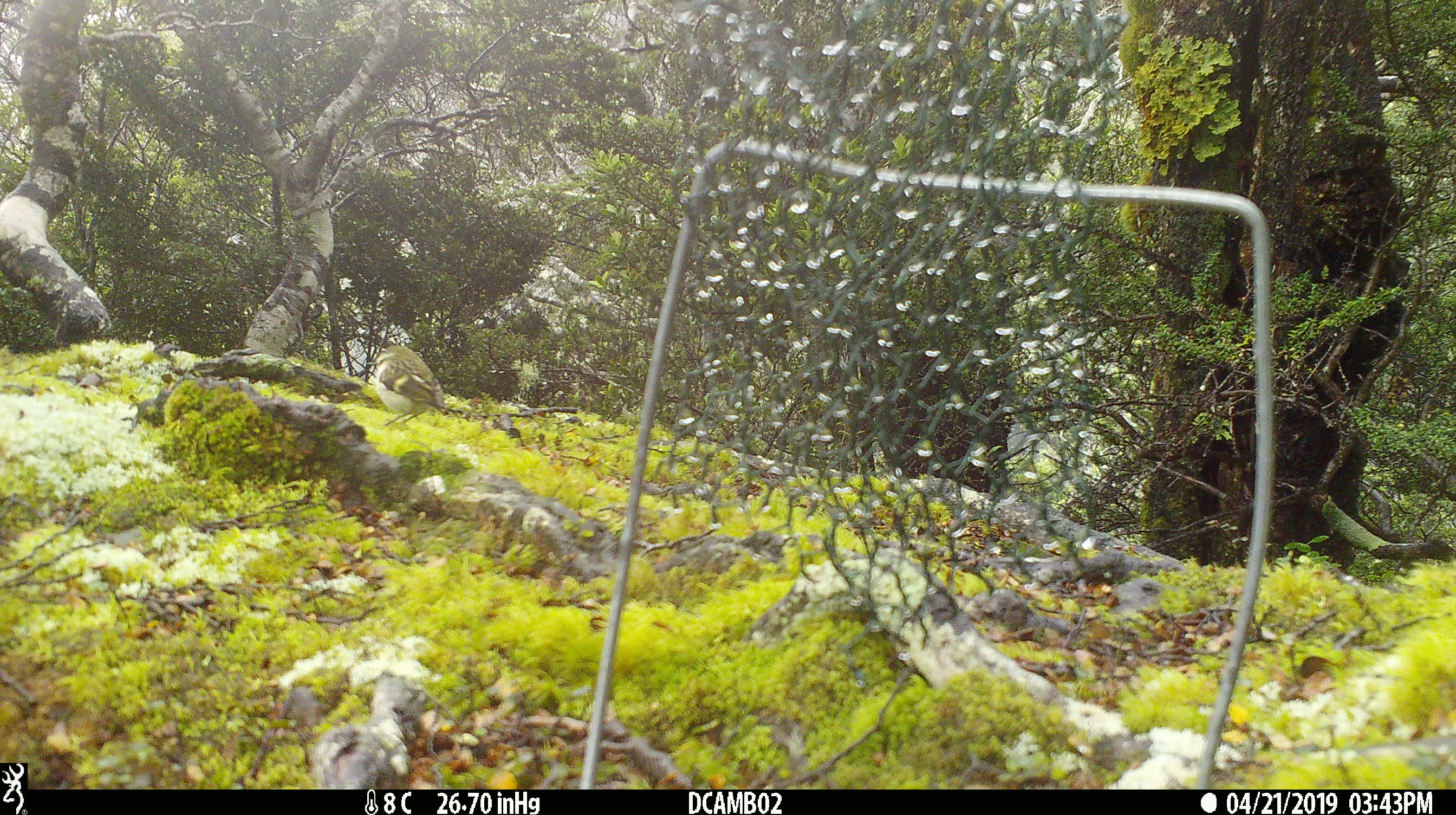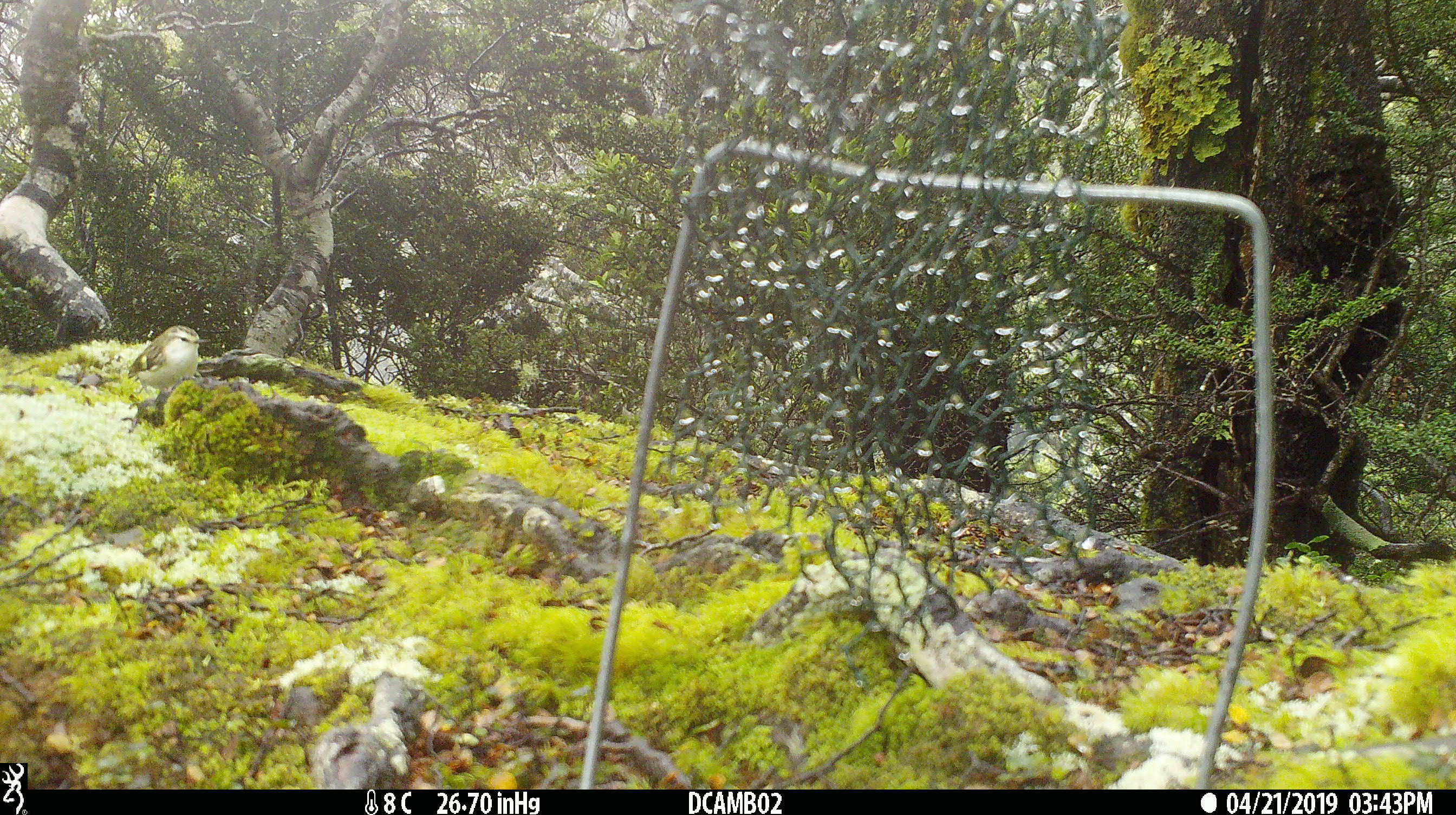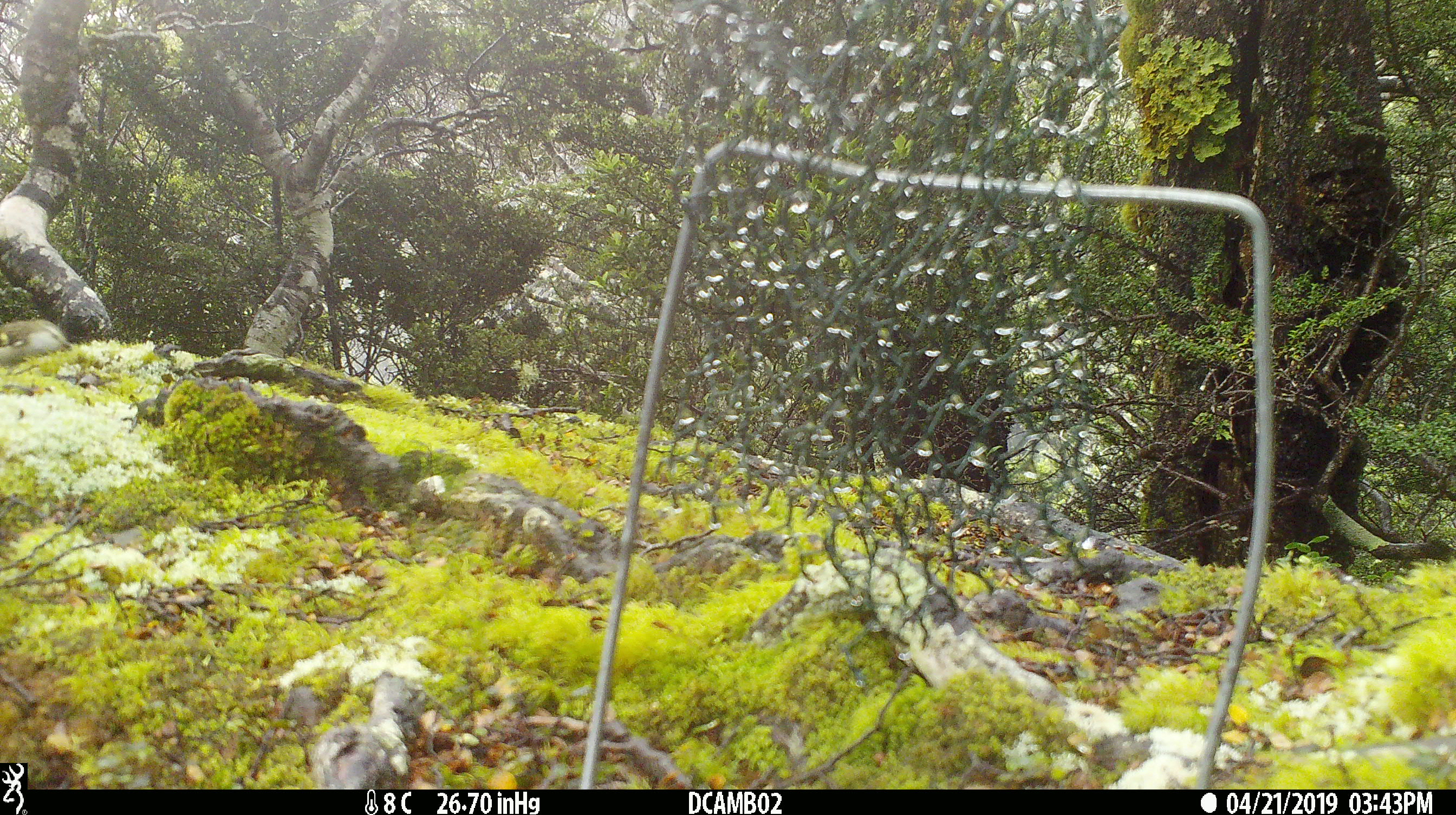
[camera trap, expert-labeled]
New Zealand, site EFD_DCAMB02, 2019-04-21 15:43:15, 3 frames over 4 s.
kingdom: Animalia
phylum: Chordata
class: Aves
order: Passeriformes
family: Acanthisittidae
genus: Acanthisitta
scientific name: Acanthisitta chloris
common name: rifleman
Rifleman (Acanthisitta chloris).